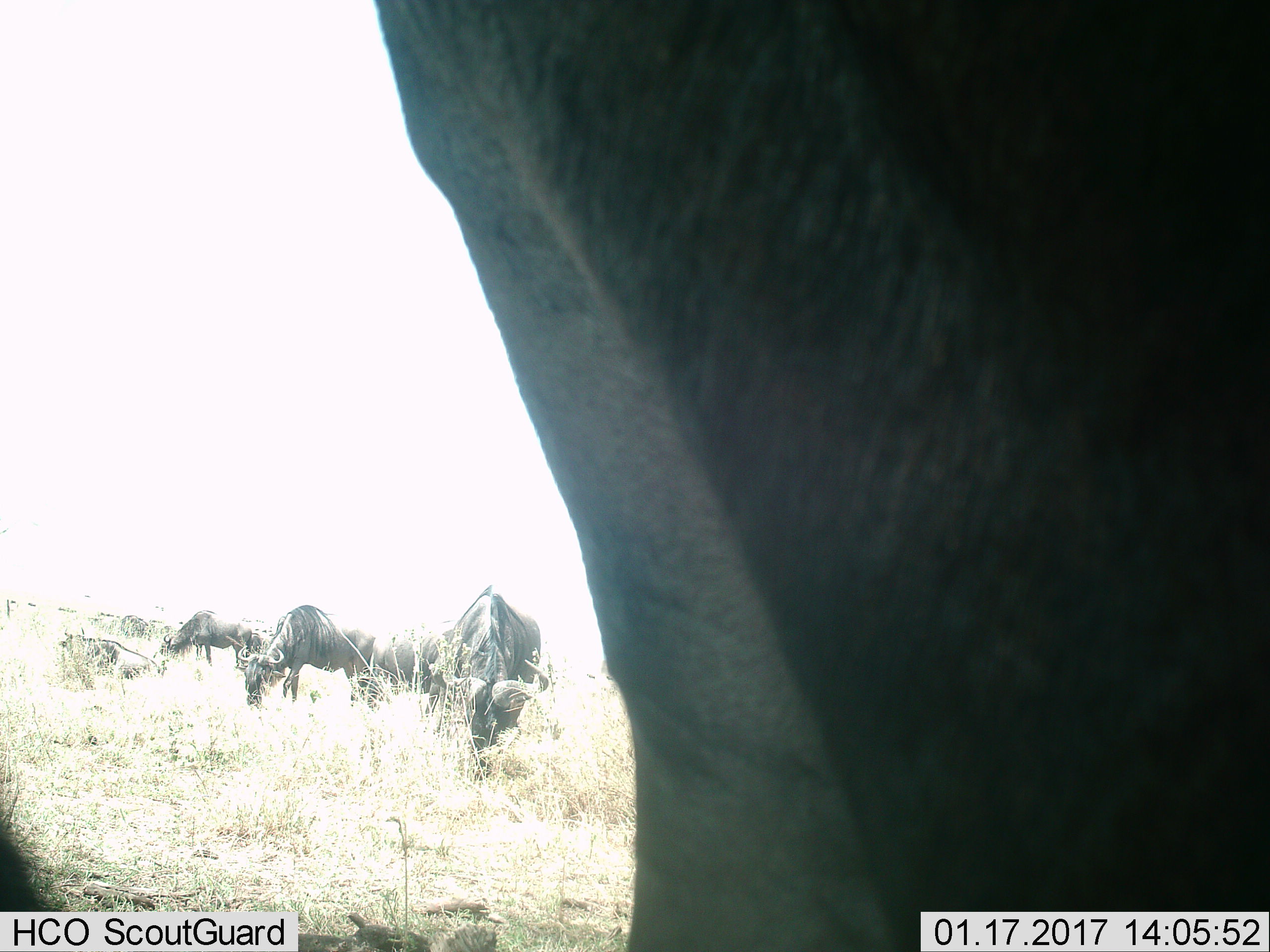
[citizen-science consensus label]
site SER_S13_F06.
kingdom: Animalia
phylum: Chordata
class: Mammalia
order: Artiodactyla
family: Bovidae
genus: Connochaetes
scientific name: Connochaetes taurinus taurinus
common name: blue wildebeest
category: wildebeestblue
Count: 6.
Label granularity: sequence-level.